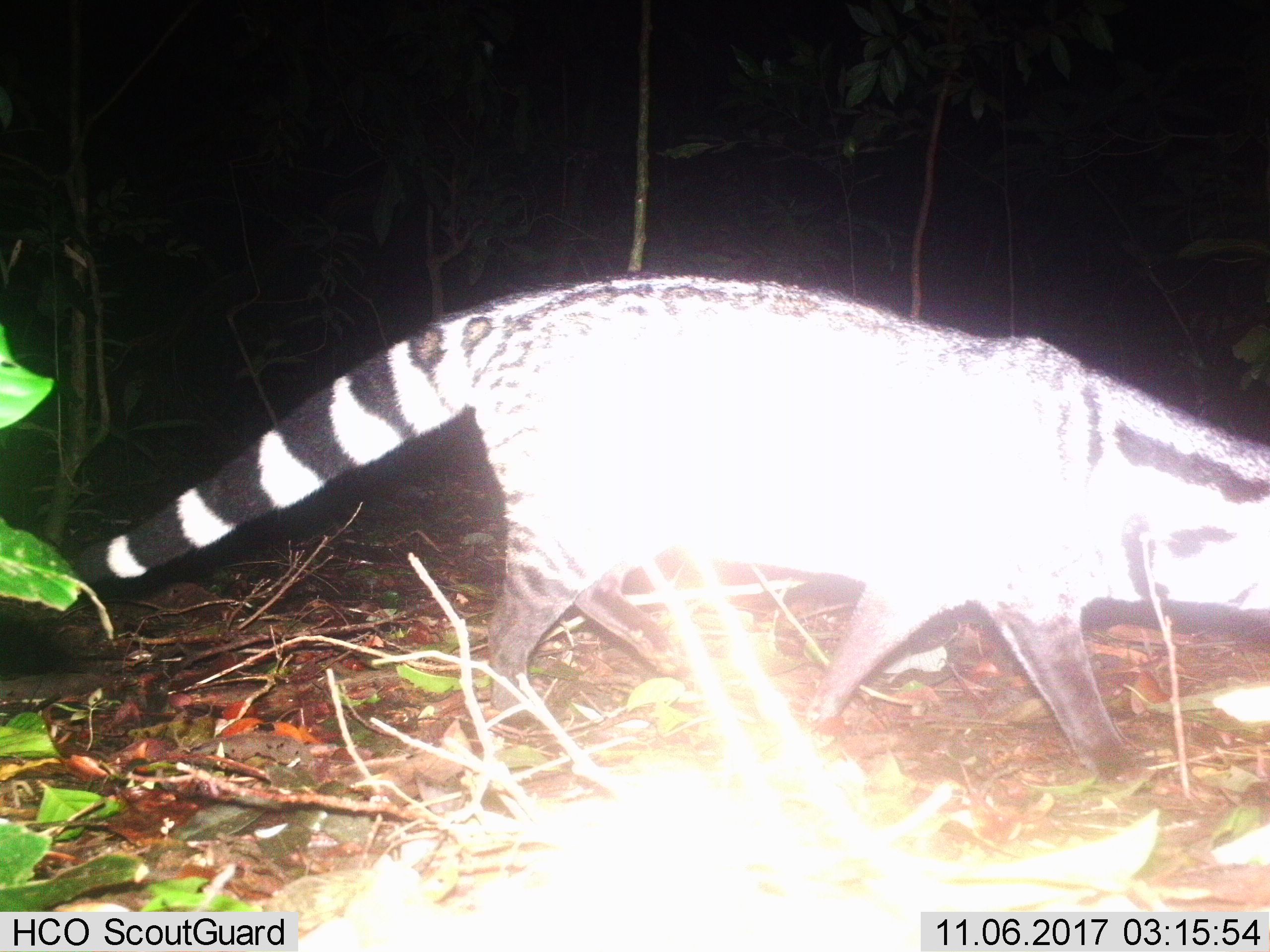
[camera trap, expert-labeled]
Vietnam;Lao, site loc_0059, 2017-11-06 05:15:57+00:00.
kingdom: Animalia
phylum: Chordata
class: Mammalia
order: Carnivora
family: Viverridae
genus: Viverra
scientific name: Viverra zibetha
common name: large indian civet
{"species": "large indian civet (Viverra zibetha)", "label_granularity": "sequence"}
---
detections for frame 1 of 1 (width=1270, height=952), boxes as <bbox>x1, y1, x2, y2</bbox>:
large indian civet: <bbox>70, 269, 1267, 788</bbox>